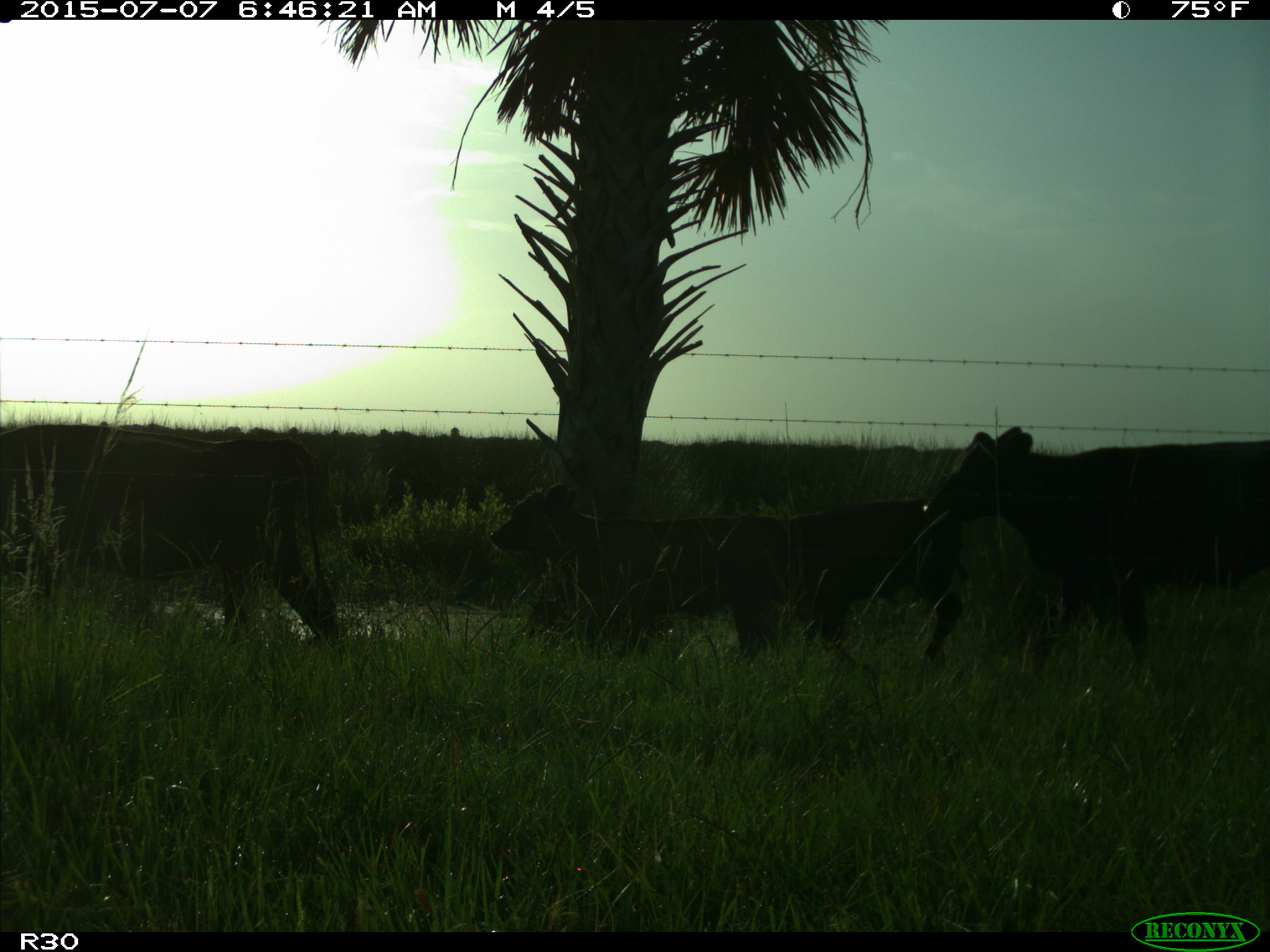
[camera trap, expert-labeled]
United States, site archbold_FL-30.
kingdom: Animalia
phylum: Chordata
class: Mammalia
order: Artiodactyla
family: Bovidae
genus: Bos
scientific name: Bos taurus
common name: domestic cow